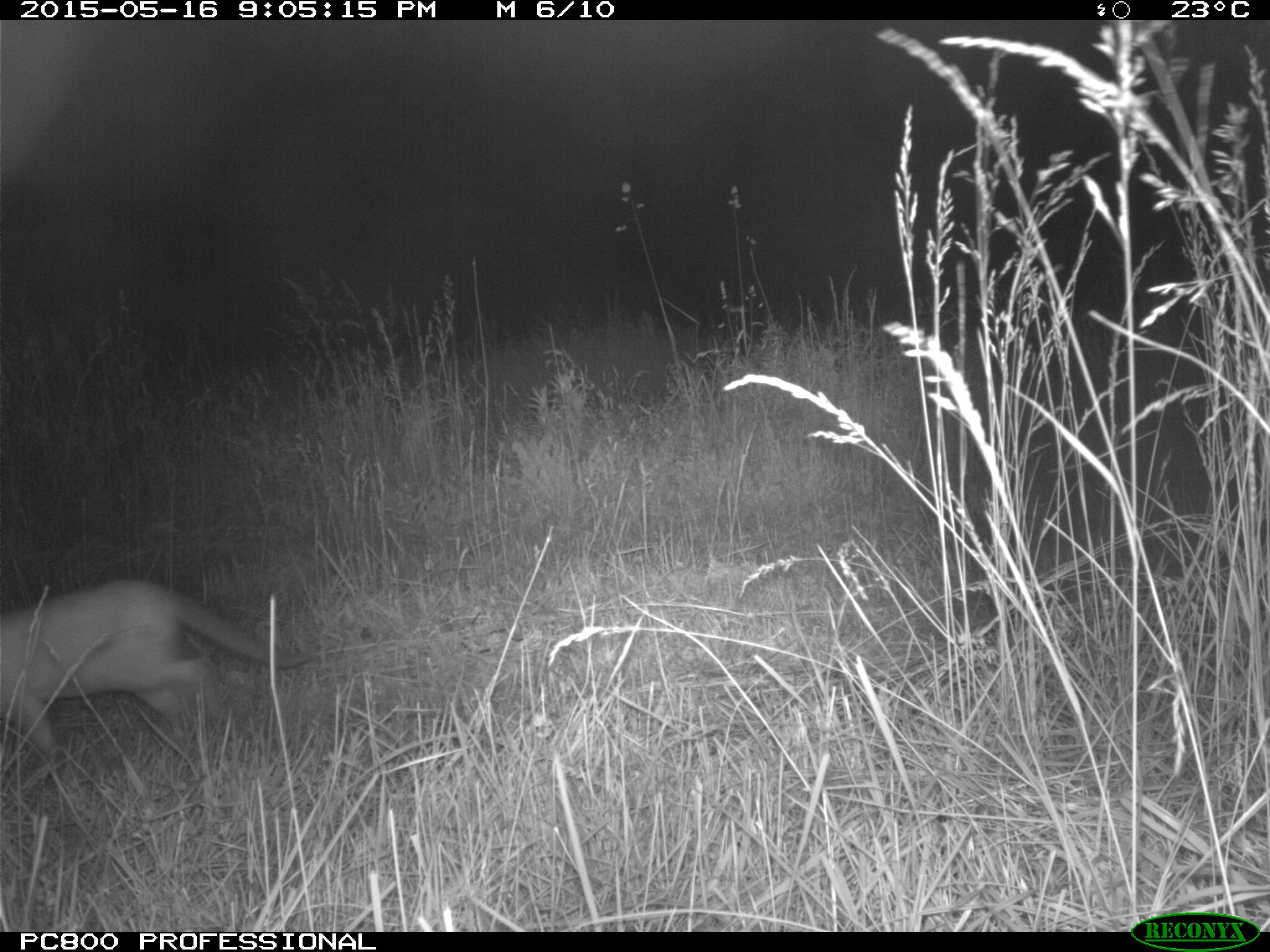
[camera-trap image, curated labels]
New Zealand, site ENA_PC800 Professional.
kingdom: Animalia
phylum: Chordata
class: Mammalia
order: Carnivora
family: Felidae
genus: Felis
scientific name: Felis catus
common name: domestic cat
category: cat